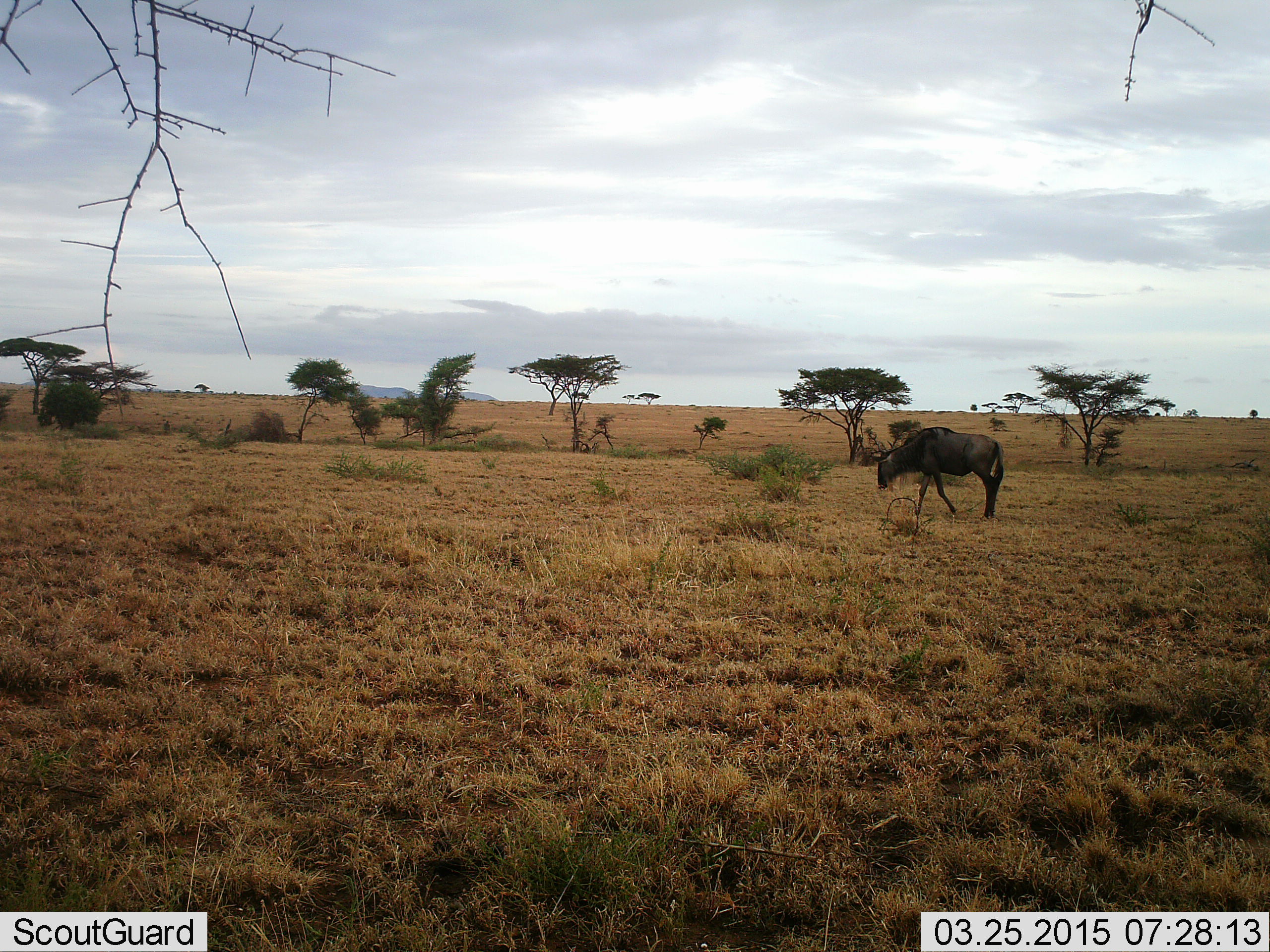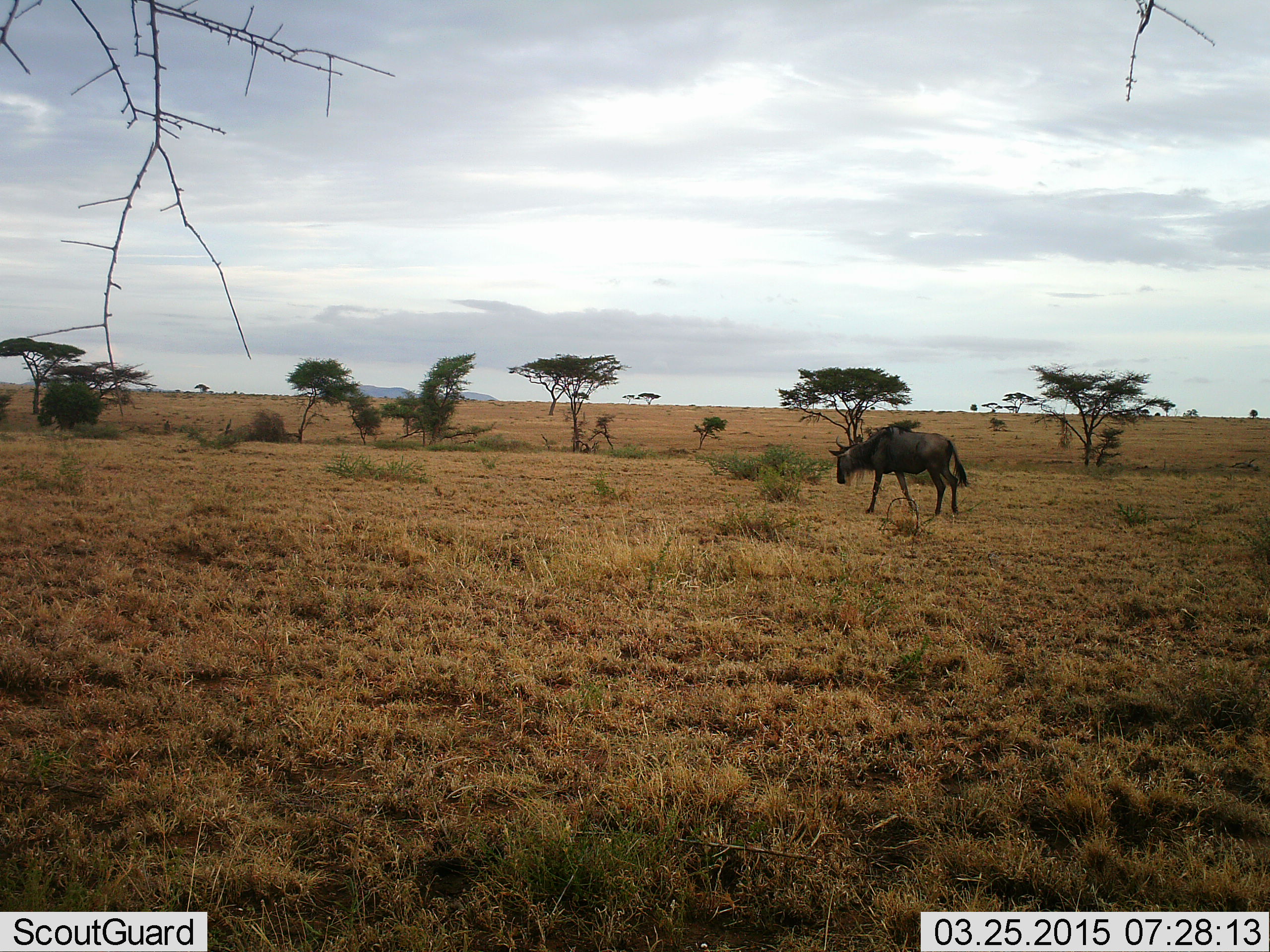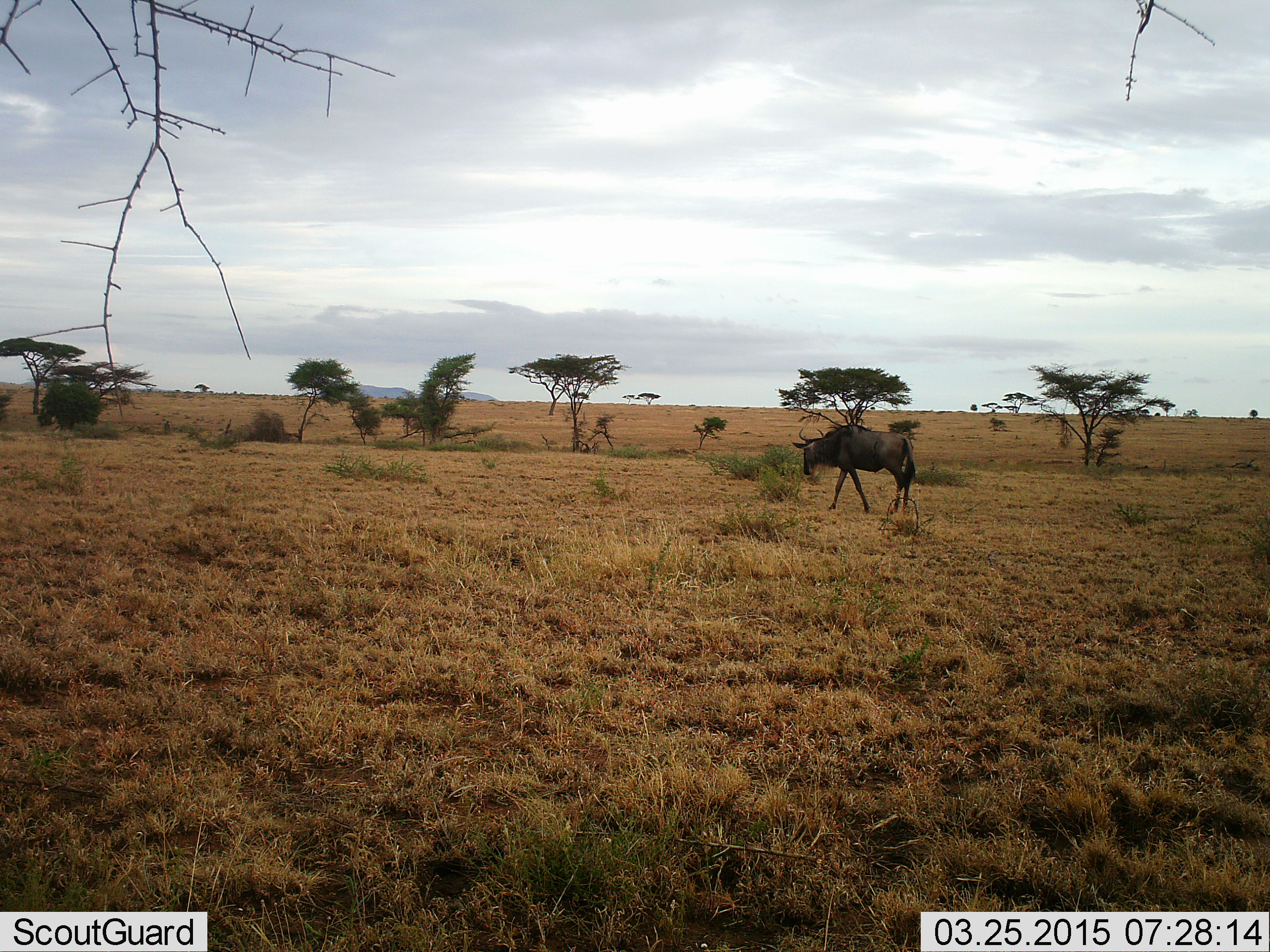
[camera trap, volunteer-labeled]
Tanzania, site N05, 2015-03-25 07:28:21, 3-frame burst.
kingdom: Animalia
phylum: Chordata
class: Mammalia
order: Artiodactyla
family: Bovidae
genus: Connochaetes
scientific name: Connochaetes taurinus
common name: blue wildebeest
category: wildebeest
Wildebeest (blue wildebeest) (Connochaetes taurinus), count 1. Behavior (volunteer vote fractions): standing 0%, resting 0%, moving 100%, interacting 0%. Young present (vote fraction): 0%. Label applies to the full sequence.